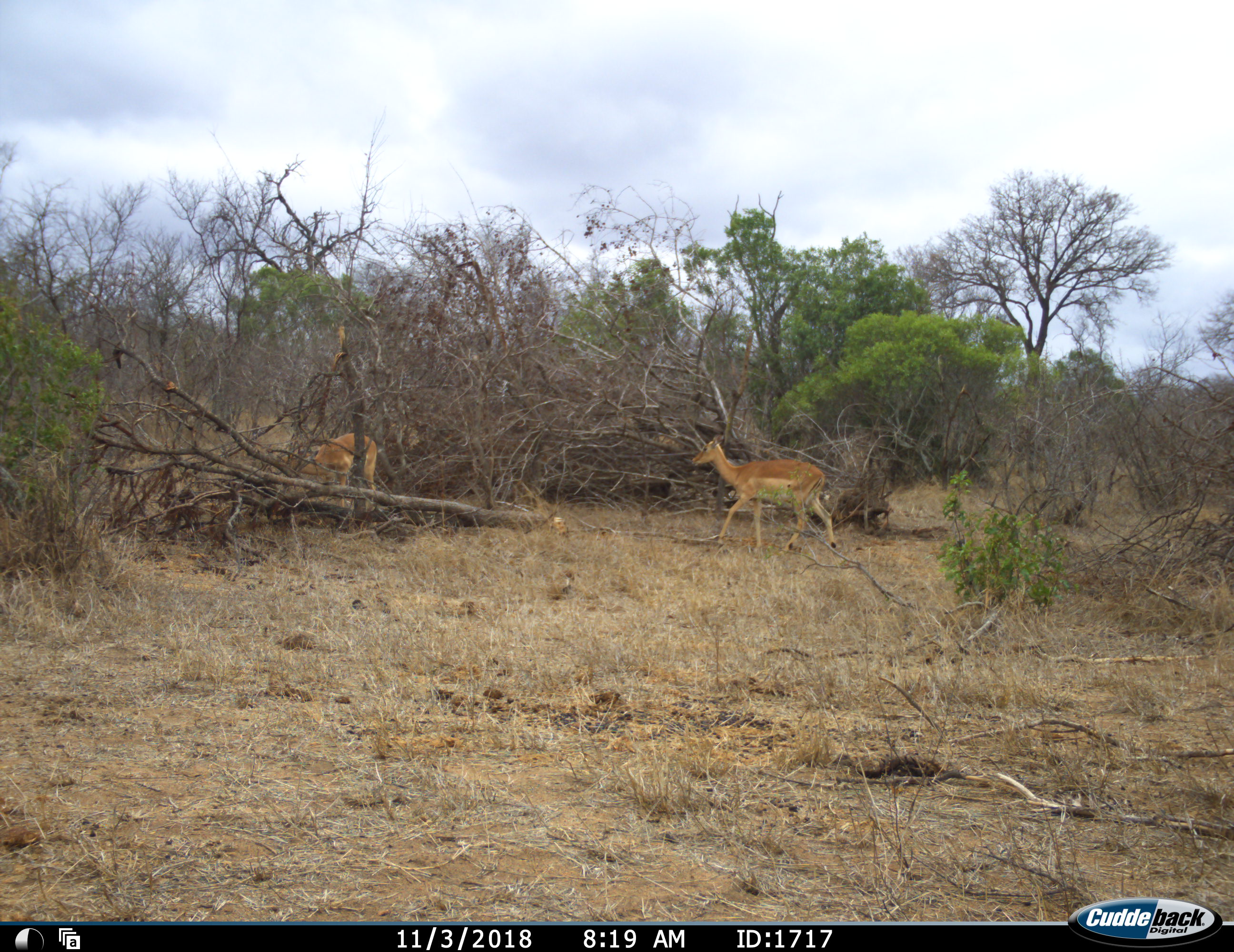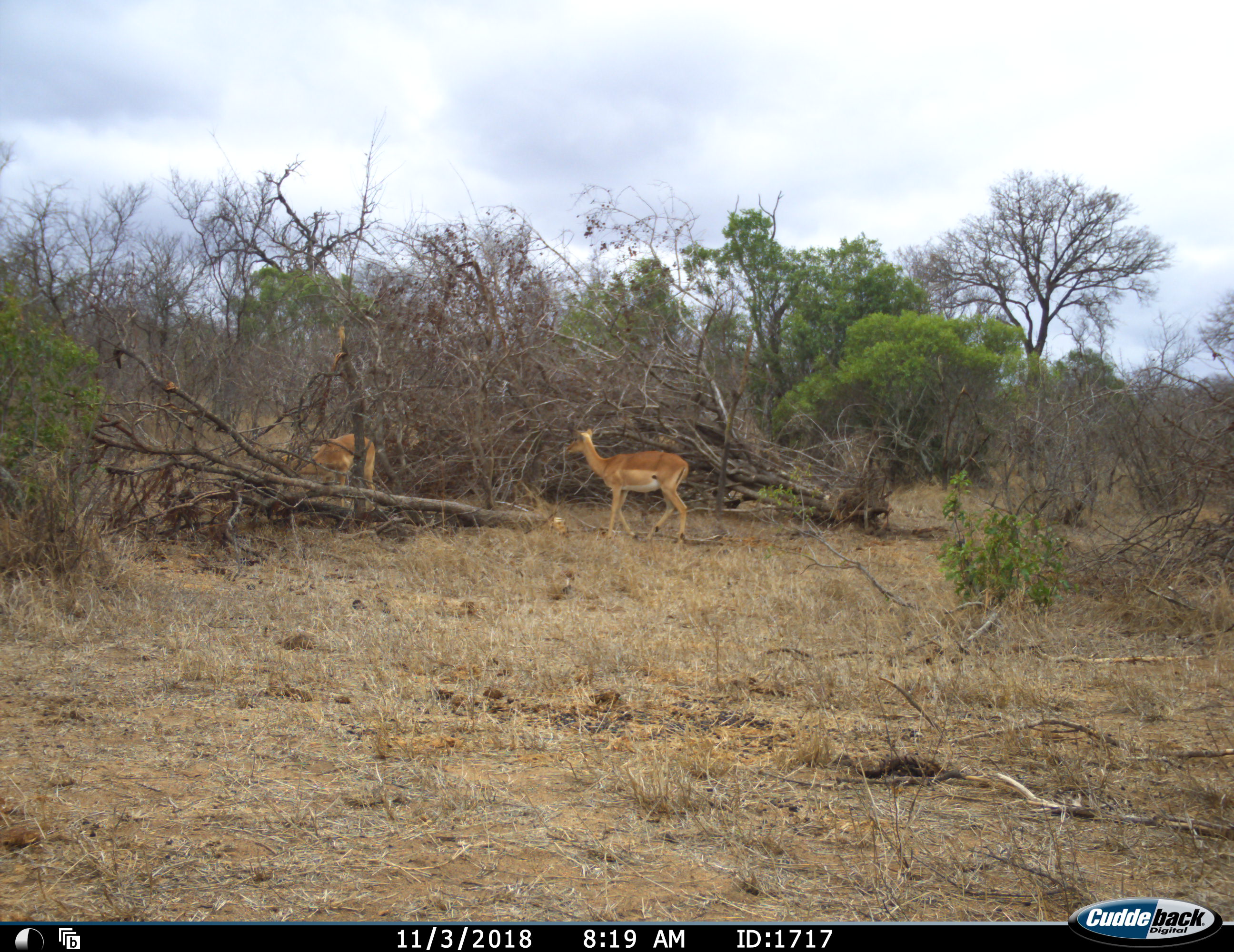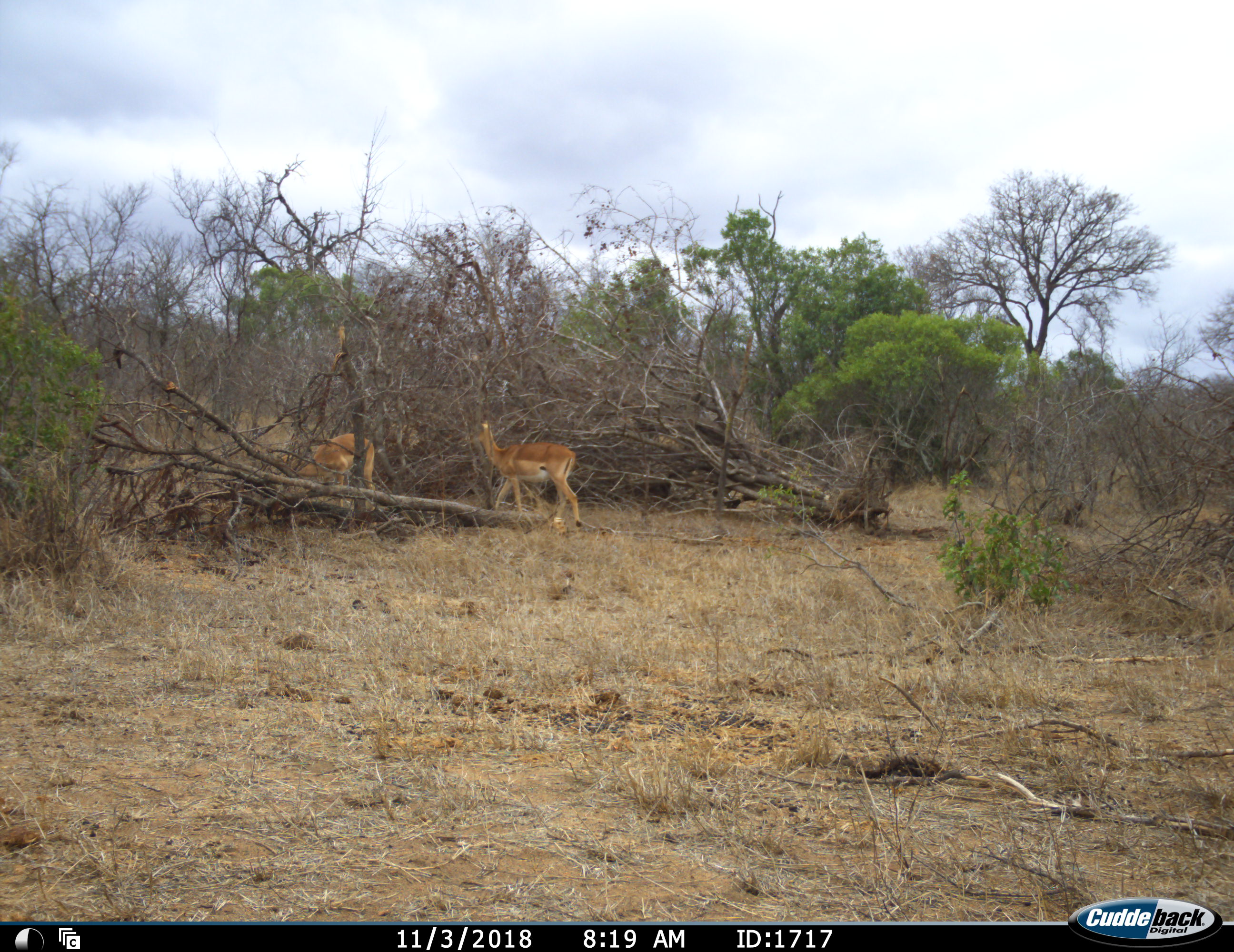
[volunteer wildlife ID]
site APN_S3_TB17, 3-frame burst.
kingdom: Animalia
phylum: Chordata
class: Mammalia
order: Artiodactyla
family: Bovidae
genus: Aepyceros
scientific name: Aepyceros melampus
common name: impala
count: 2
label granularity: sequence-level